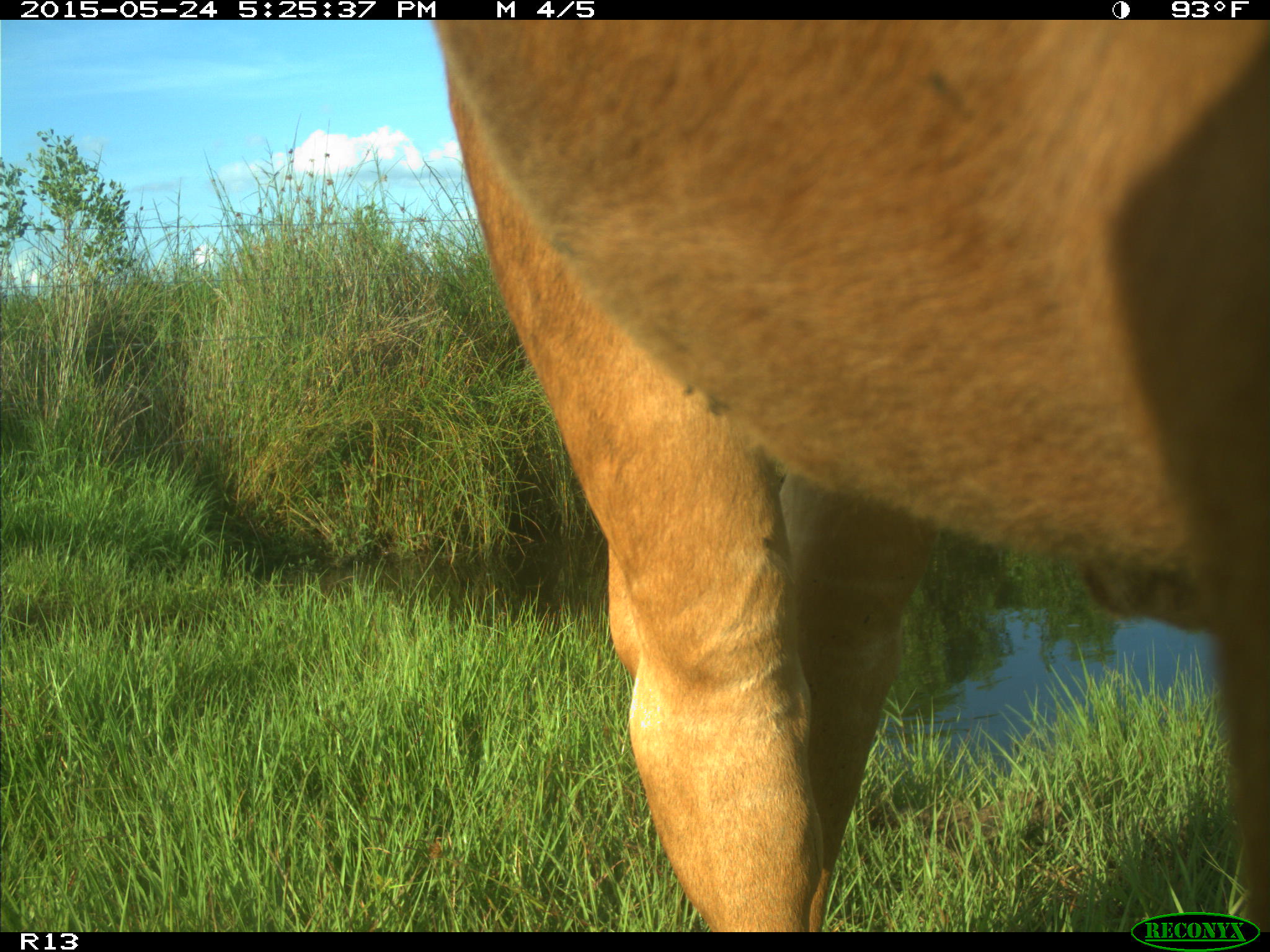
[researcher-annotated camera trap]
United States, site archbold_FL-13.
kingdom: Animalia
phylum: Chordata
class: Mammalia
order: Artiodactyla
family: Bovidae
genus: Bos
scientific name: Bos taurus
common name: domestic cow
Bos taurus (domestic cow).